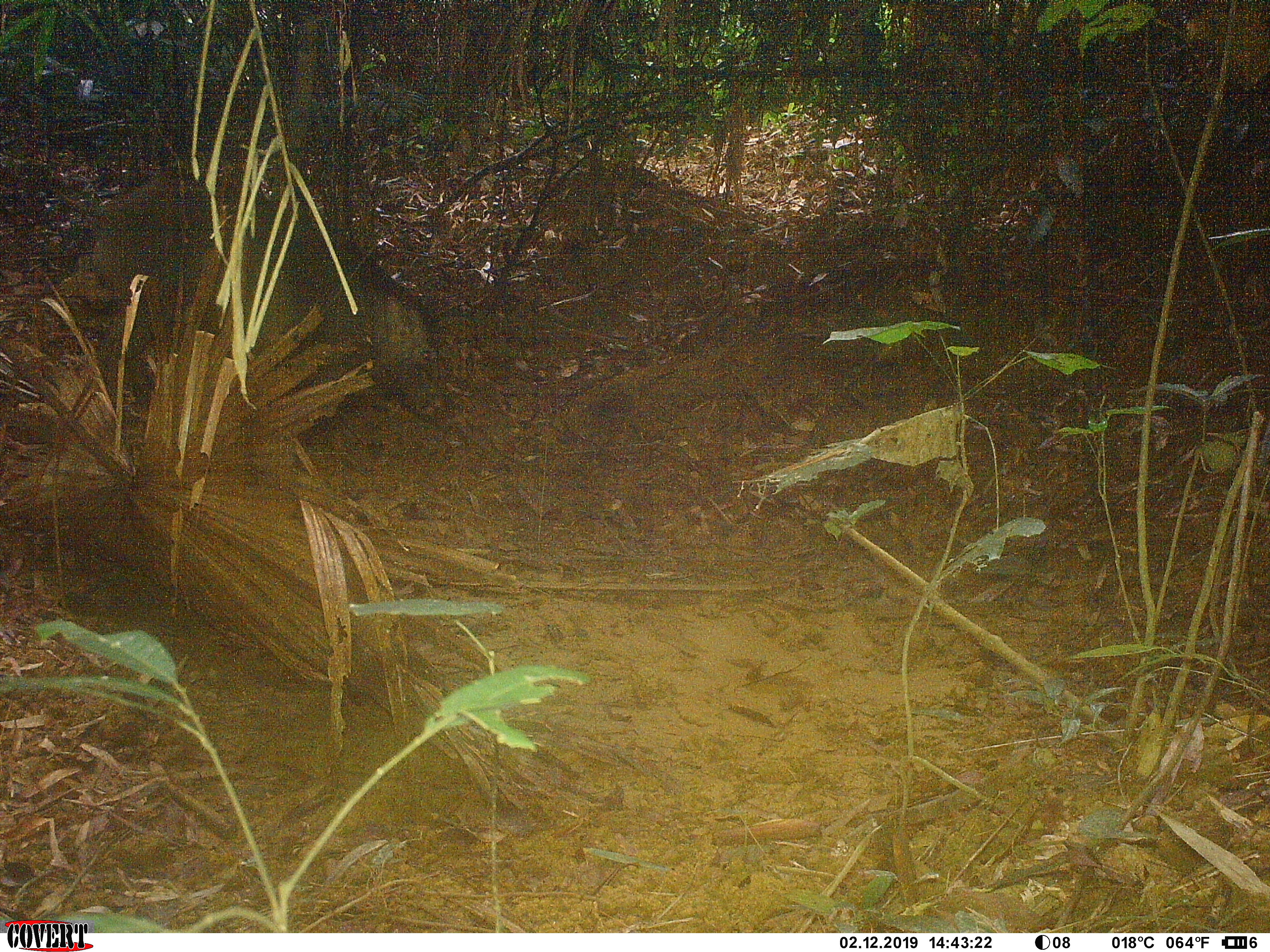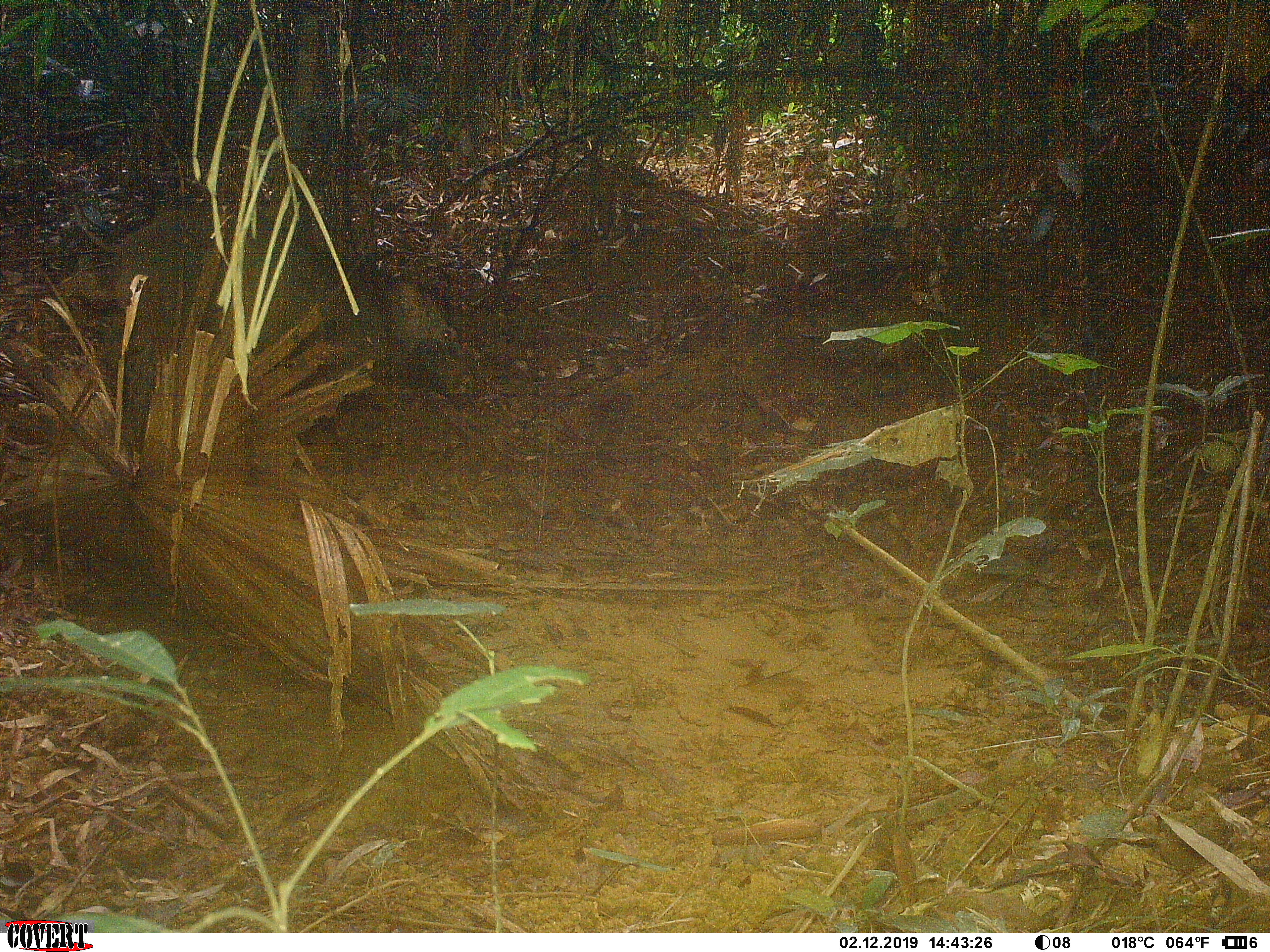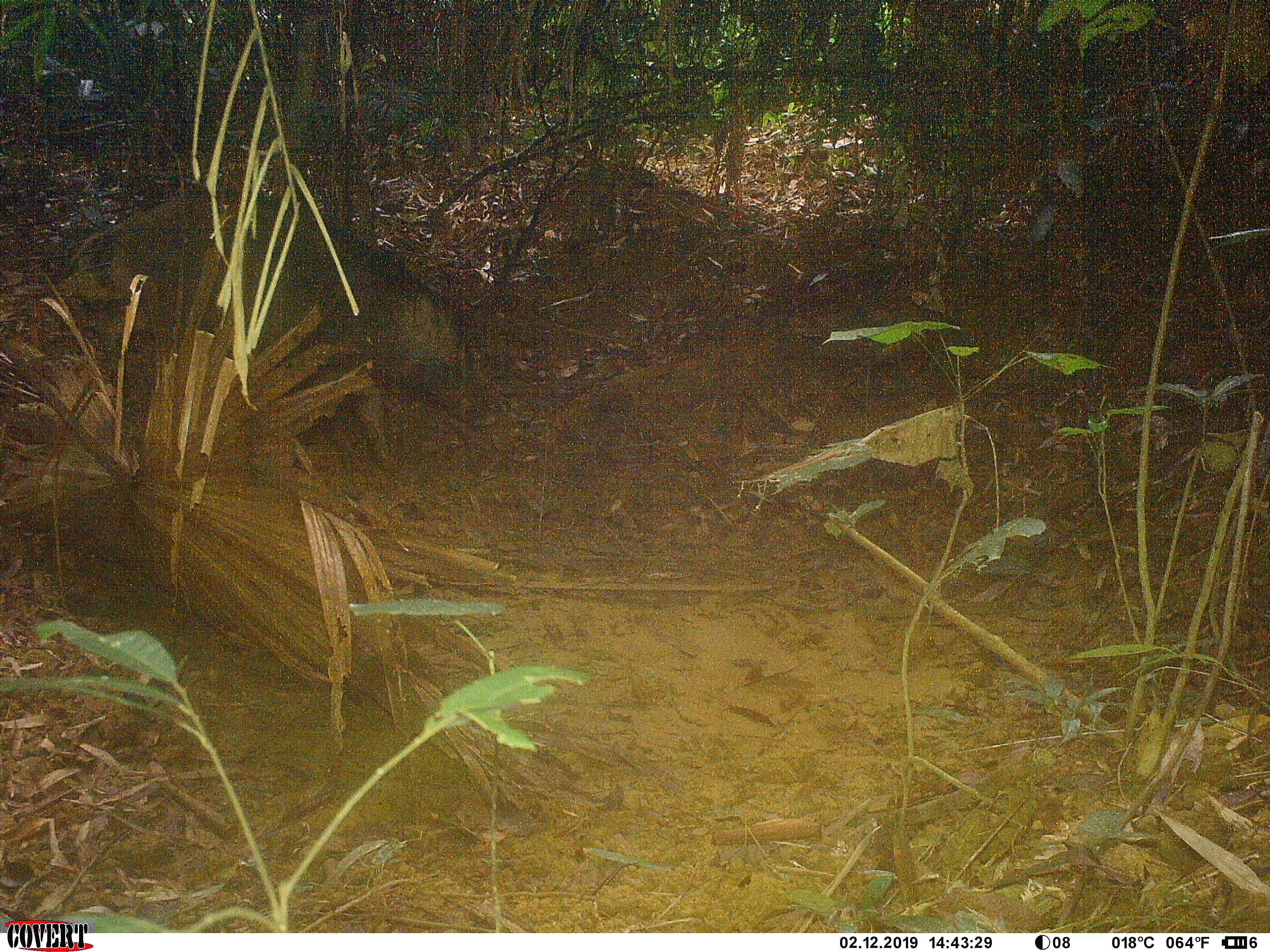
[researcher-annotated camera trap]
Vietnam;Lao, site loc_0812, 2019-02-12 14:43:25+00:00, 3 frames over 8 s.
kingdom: Animalia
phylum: Chordata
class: Mammalia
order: Artiodactyla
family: Suidae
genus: Sus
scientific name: Sus scrofa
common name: eurasian wild pig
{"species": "eurasian wild pig (Sus scrofa)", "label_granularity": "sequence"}